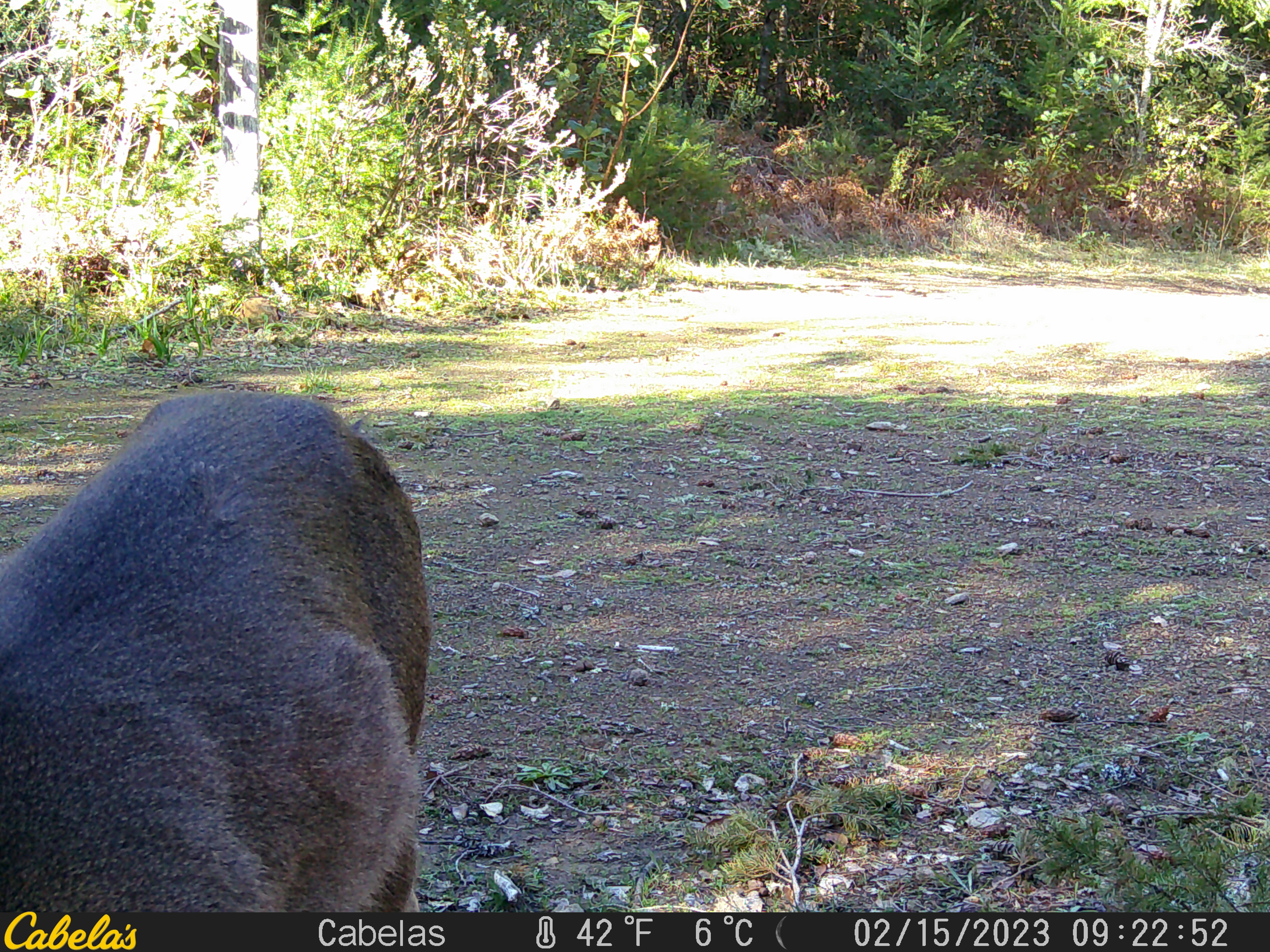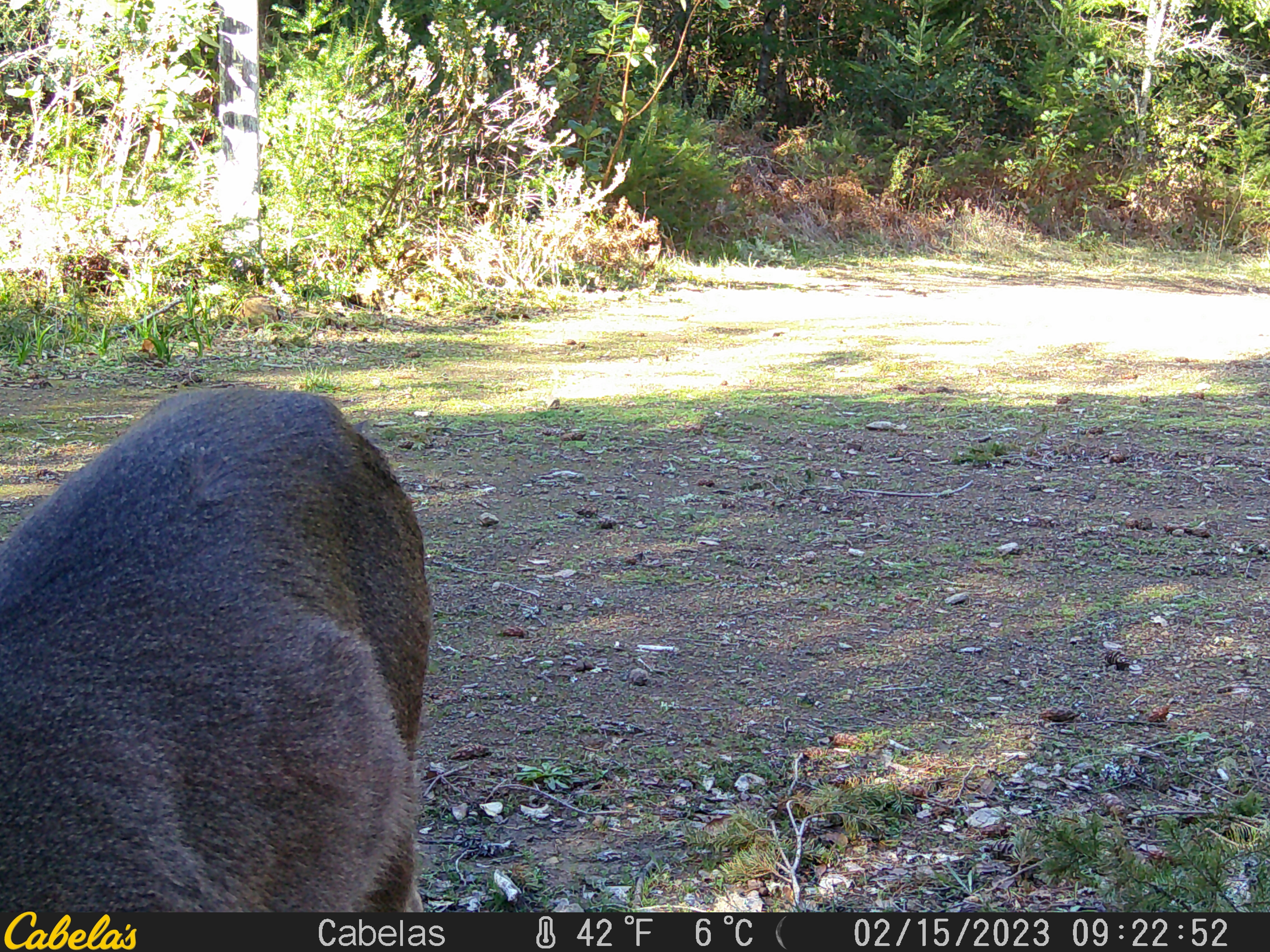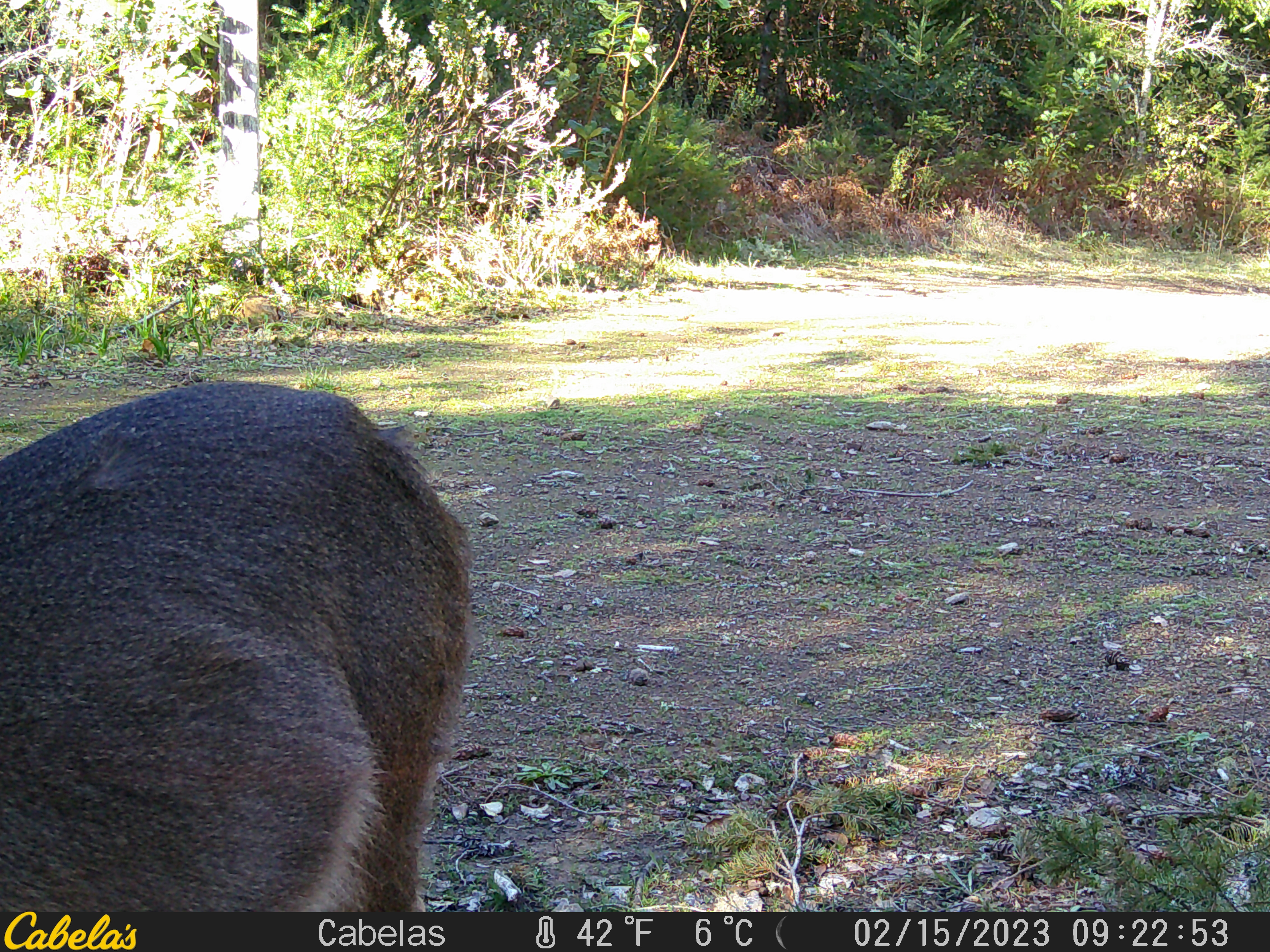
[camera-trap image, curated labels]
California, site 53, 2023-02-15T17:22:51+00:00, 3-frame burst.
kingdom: Animalia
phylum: Chordata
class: Mammalia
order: Artiodactyla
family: Cervidae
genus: Odocoileus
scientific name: Odocoileus hemionus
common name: mule deer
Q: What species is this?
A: Mule deer (Odocoileus hemionus).